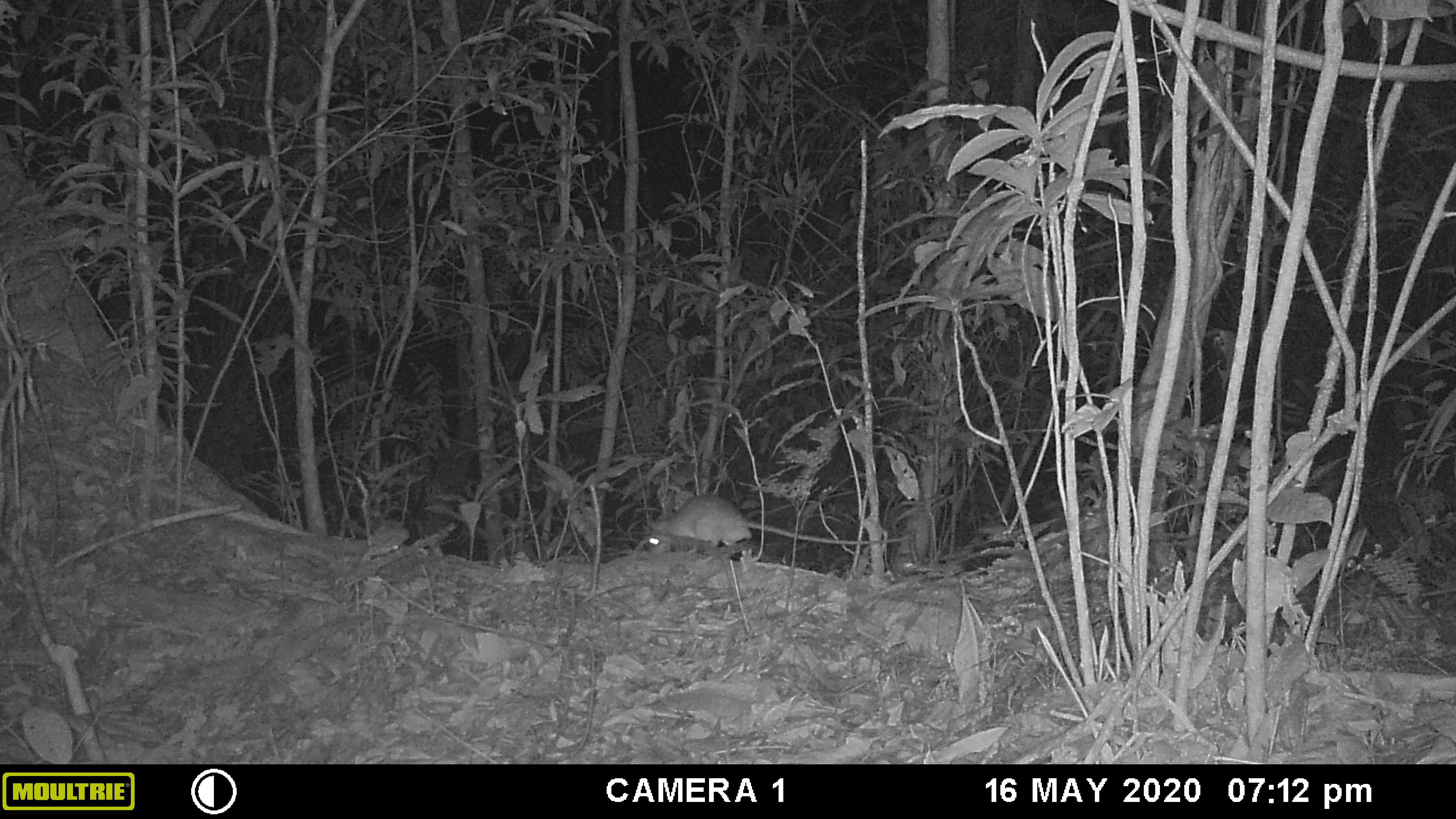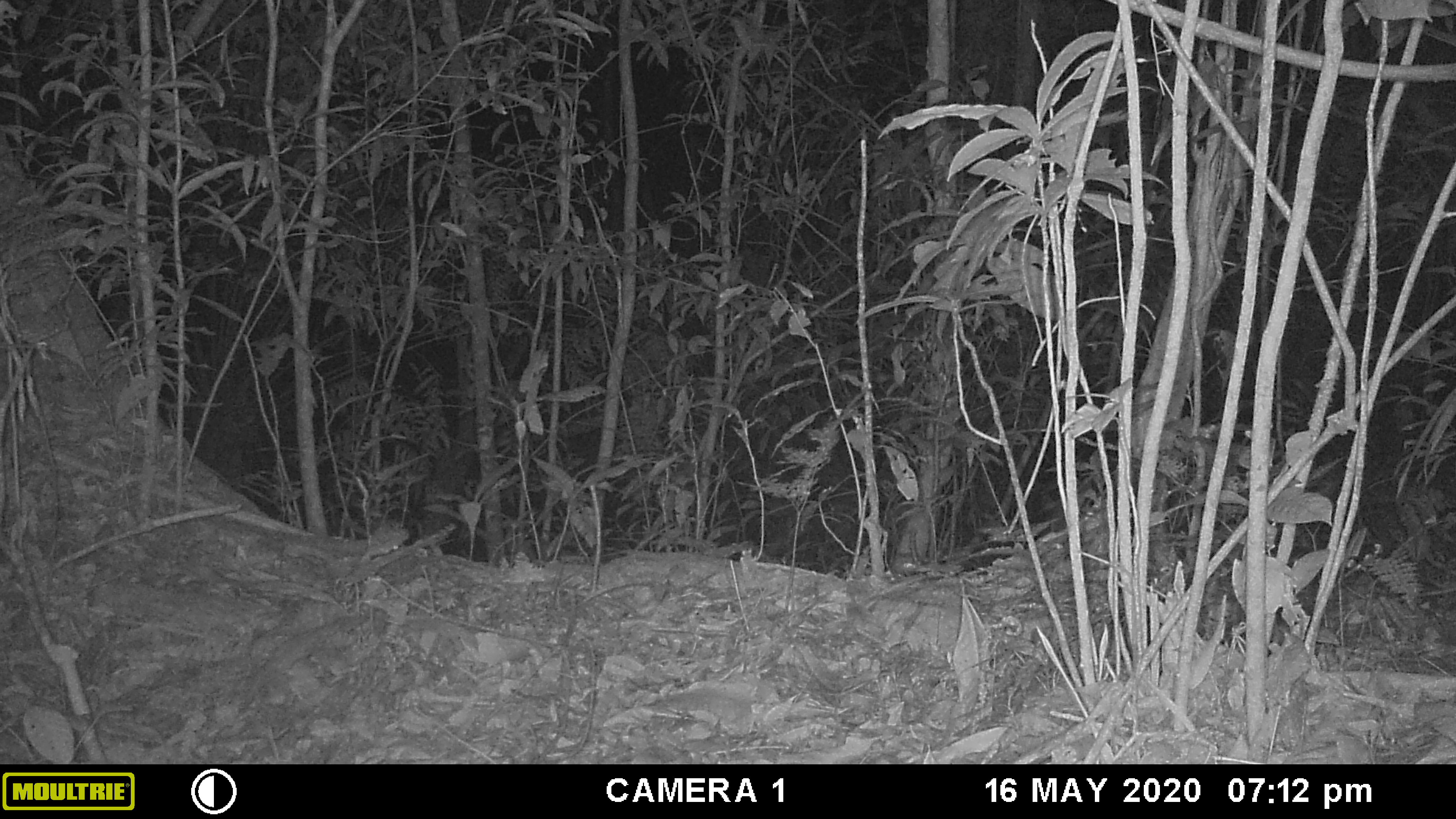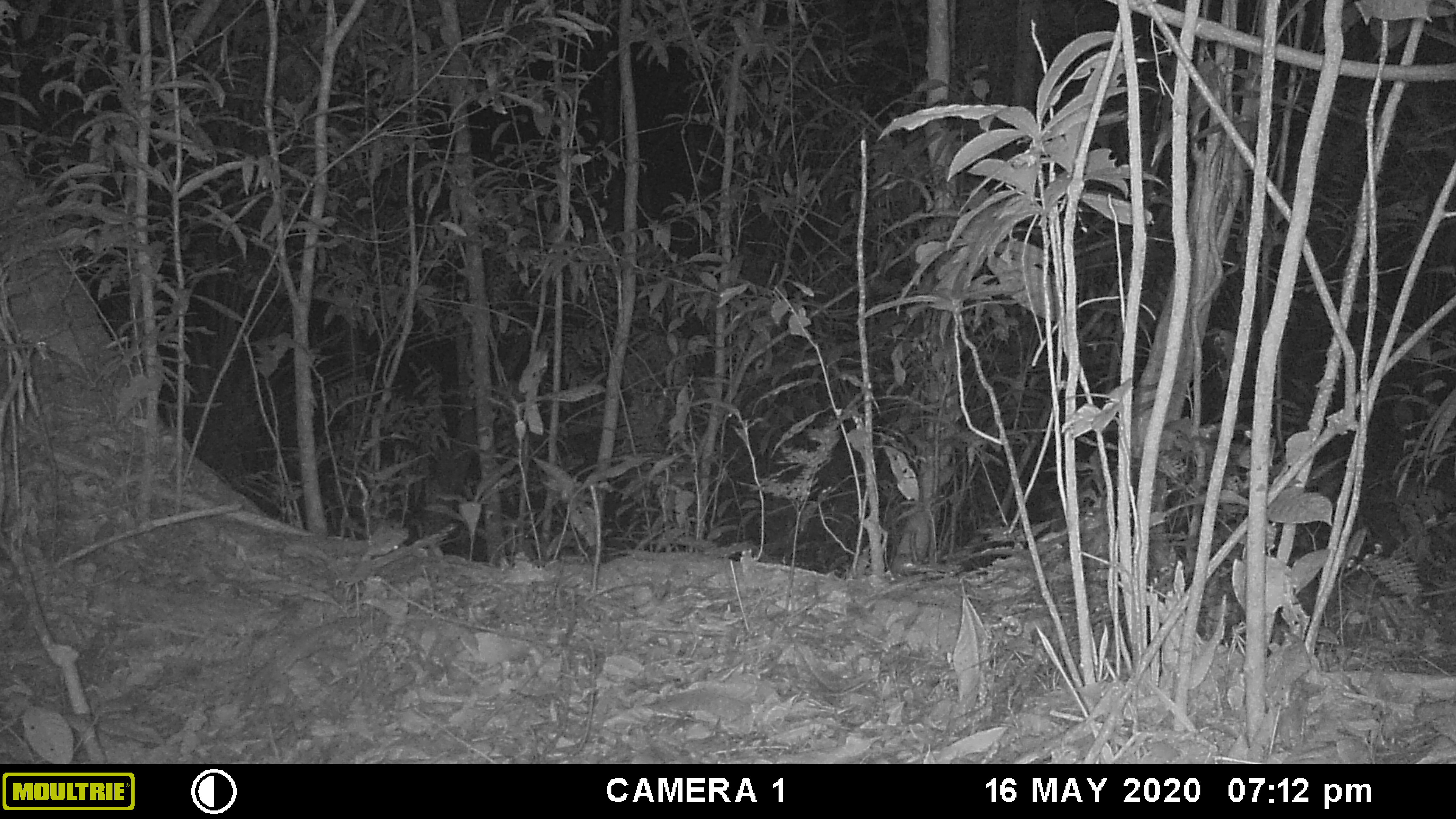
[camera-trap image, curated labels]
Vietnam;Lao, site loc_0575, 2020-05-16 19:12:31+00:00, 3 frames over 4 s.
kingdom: Animalia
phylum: Chordata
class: Mammalia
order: Rodentia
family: Muridae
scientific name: Muridae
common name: old-world mice and rats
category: unidentified murid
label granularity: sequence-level